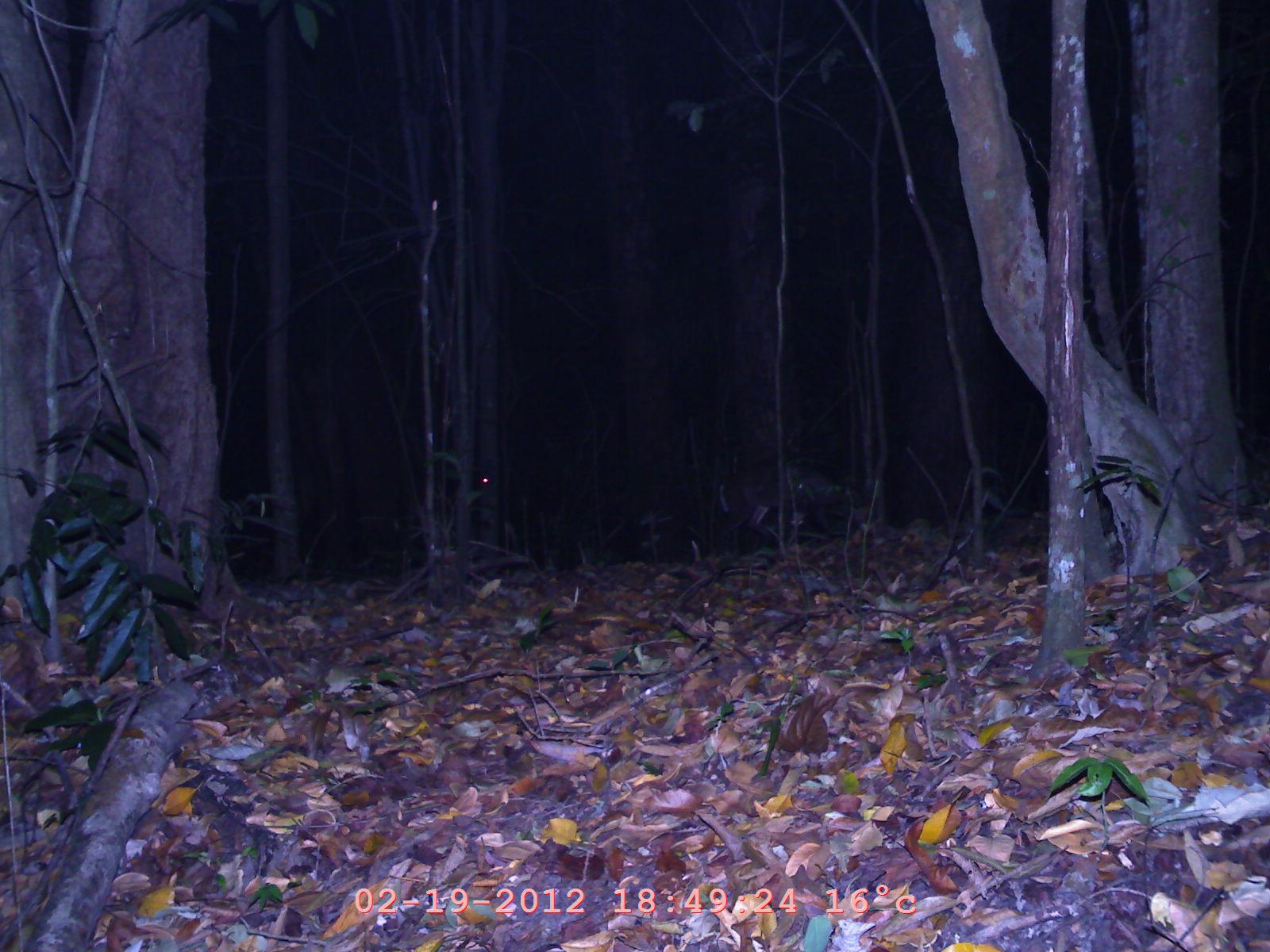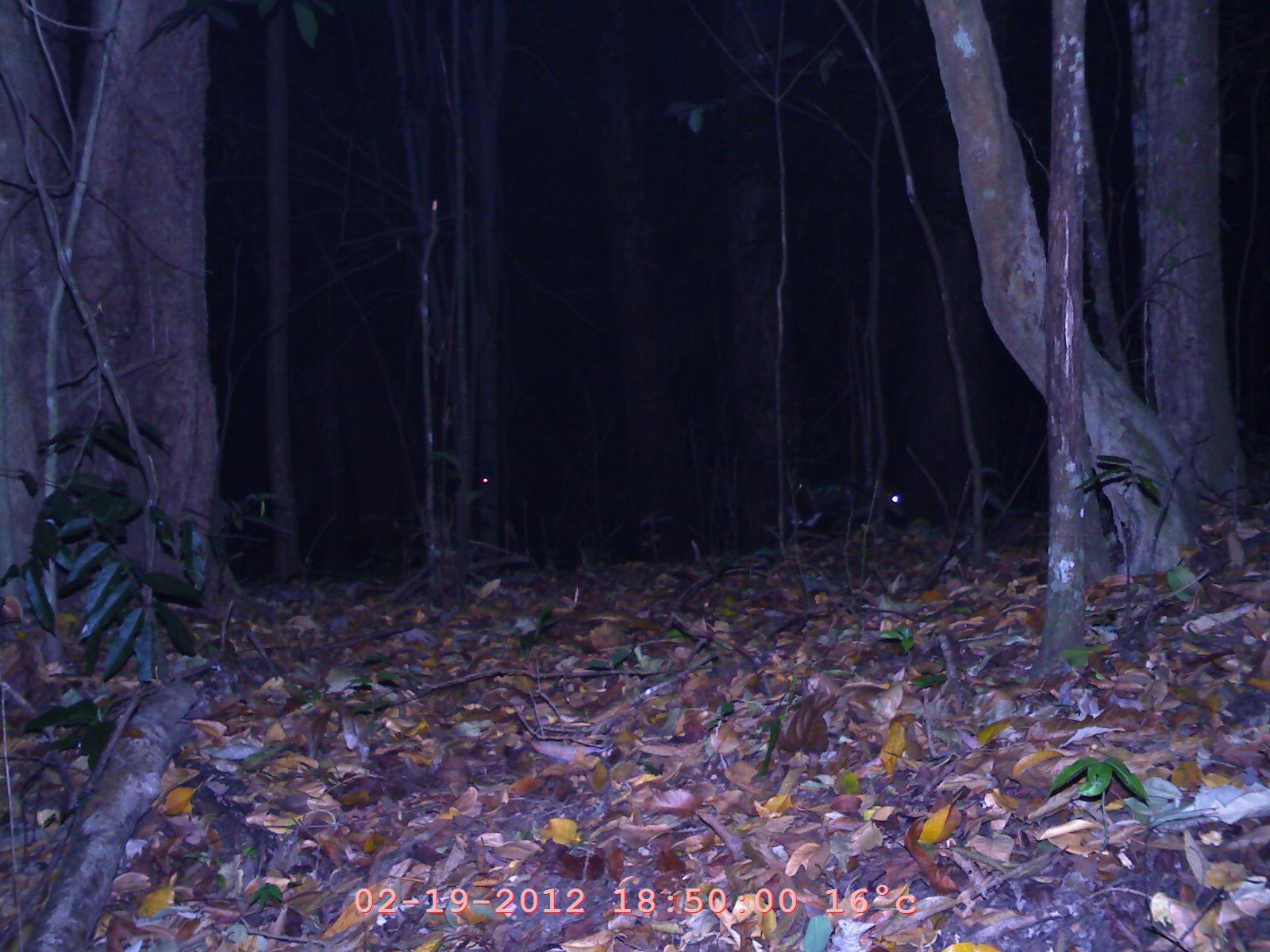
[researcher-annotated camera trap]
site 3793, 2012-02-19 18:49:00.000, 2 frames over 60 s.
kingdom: Animalia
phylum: Chordata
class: Mammalia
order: Artiodactyla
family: Cervidae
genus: Rusa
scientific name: Rusa unicolor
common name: sambar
Rusa unicolor (sambar), count 1.